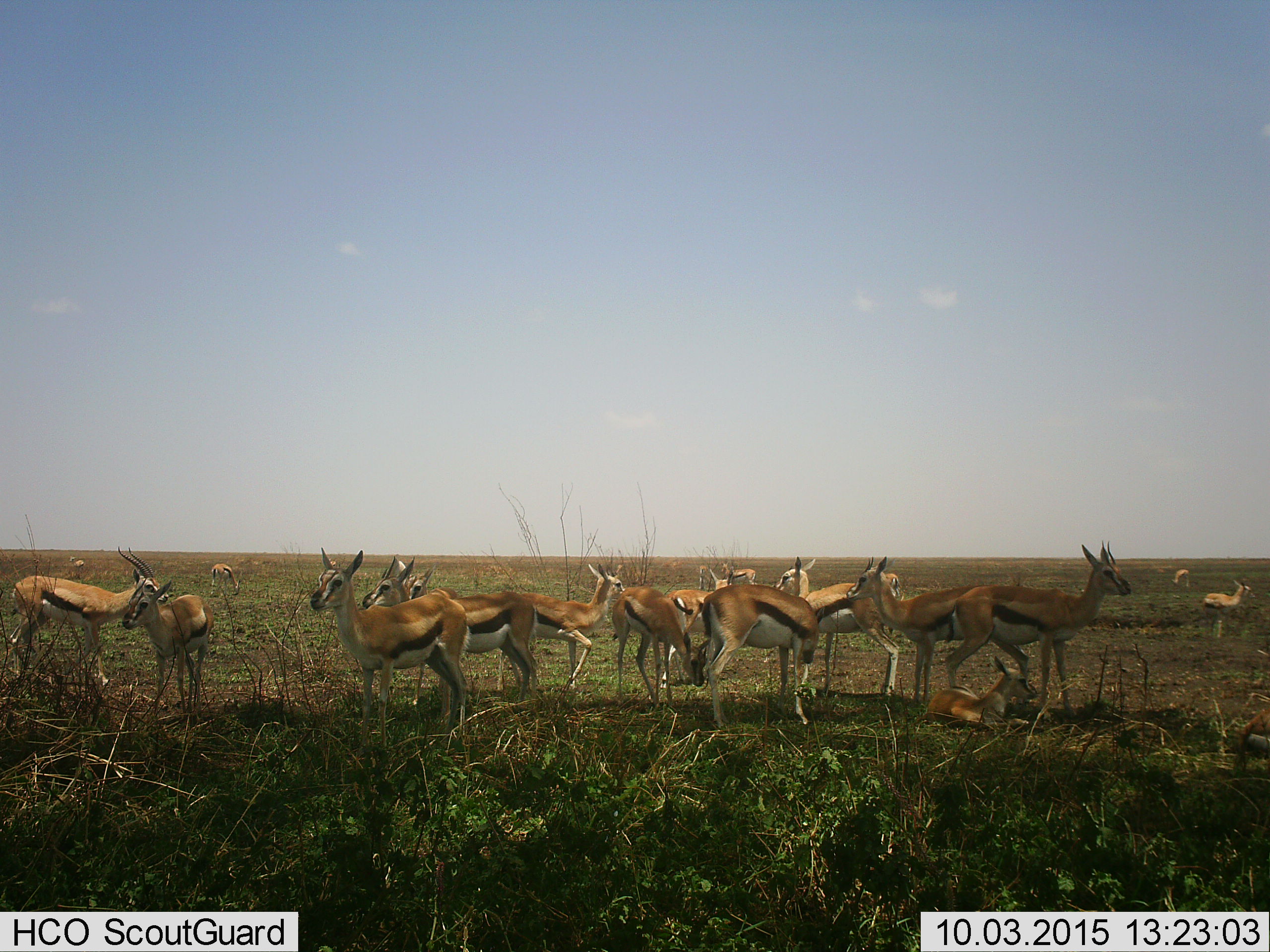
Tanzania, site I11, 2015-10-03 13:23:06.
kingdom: Animalia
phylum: Chordata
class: Mammalia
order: Artiodactyla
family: Bovidae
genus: Eudorcas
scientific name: Eudorcas thomsonii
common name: thomson's gazelle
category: gazellethomsons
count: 11-50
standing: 100%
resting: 78%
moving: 0%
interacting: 11%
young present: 67%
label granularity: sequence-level